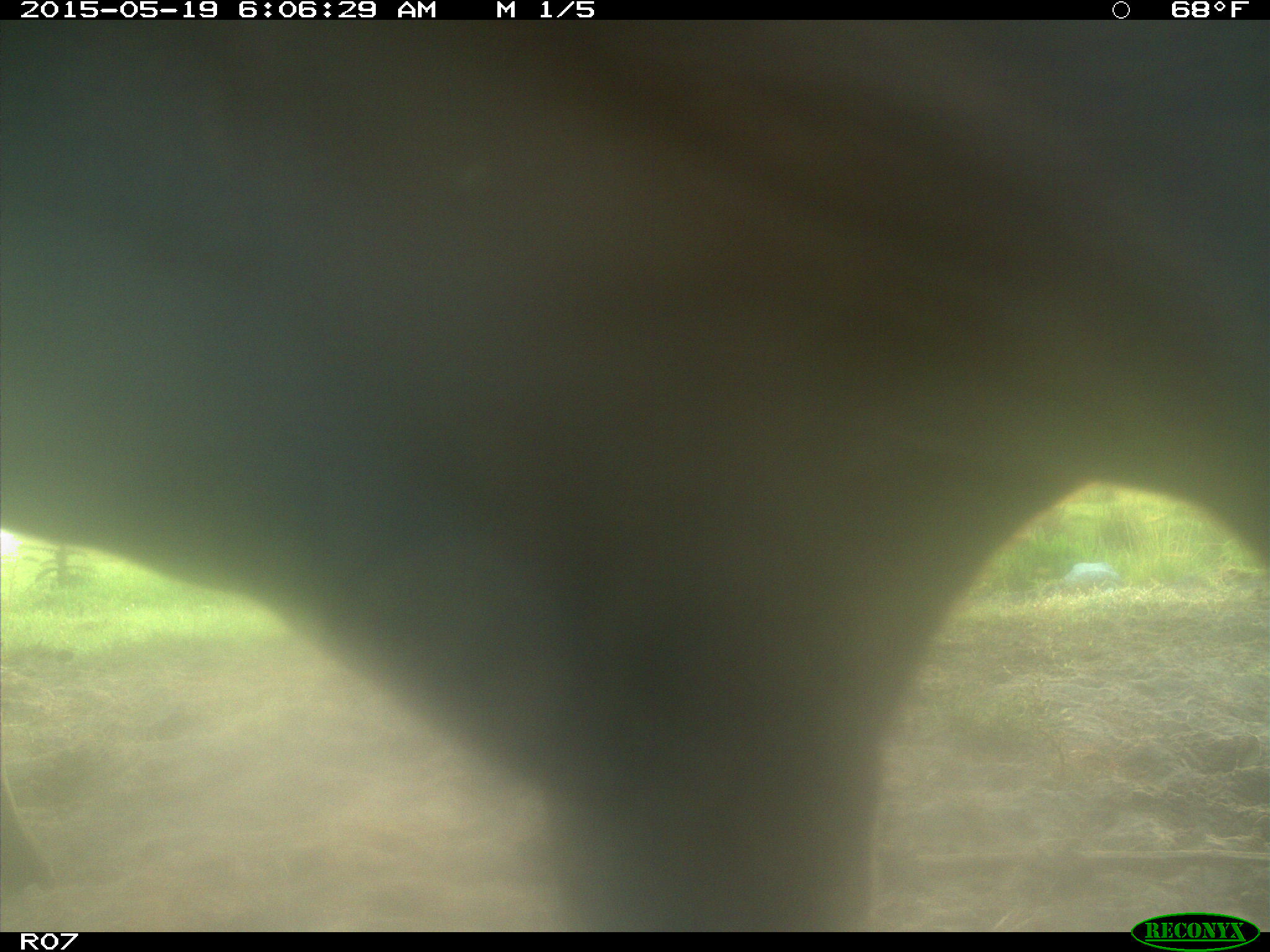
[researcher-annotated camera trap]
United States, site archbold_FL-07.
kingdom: Animalia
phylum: Chordata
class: Mammalia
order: Artiodactyla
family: Bovidae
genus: Bos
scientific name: Bos taurus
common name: domestic cow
Bos taurus (domestic cow).